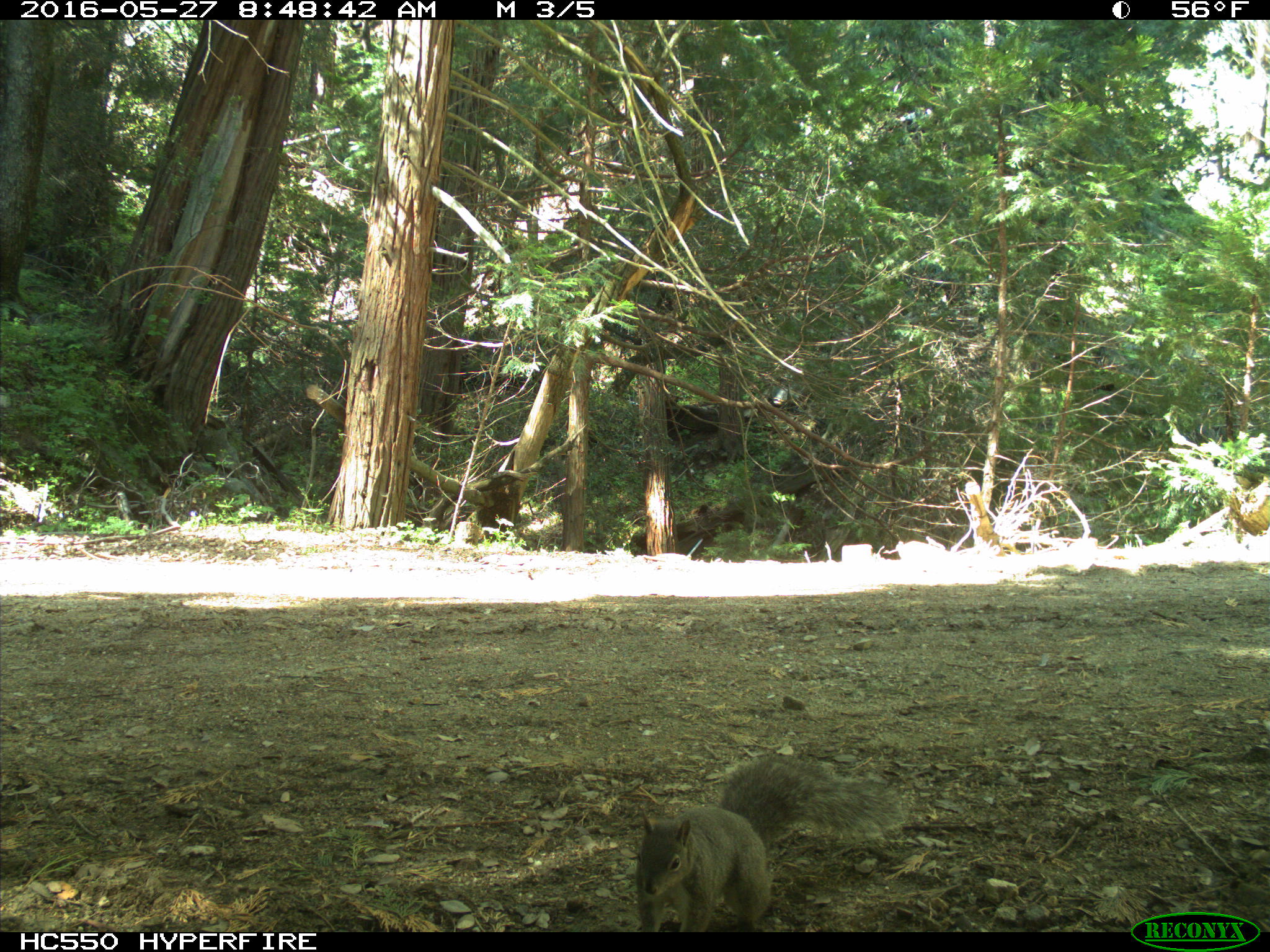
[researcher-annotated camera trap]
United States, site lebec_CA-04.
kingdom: Animalia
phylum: Chordata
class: Mammalia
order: Rodentia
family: Sciuridae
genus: Sciurus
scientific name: Sciurus carolinensis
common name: eastern gray squirrel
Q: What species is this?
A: Sciurus carolinensis (eastern gray squirrel).